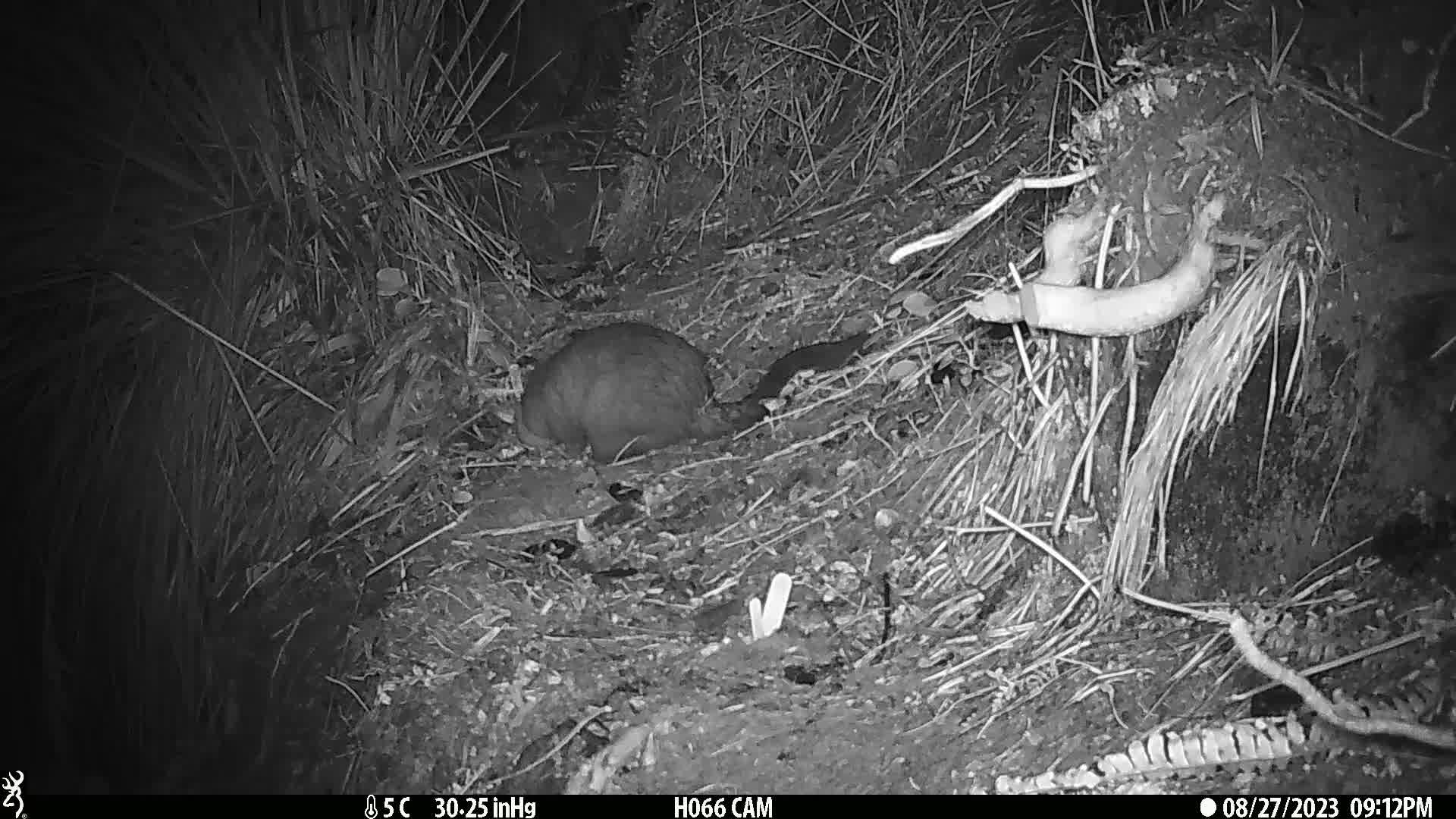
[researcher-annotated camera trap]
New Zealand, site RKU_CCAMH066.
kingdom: Animalia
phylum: Chordata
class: Mammalia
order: Diprotodontia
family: Phalangeridae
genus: Trichosurus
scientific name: Trichosurus vulpecula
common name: common brushtail possum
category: possum